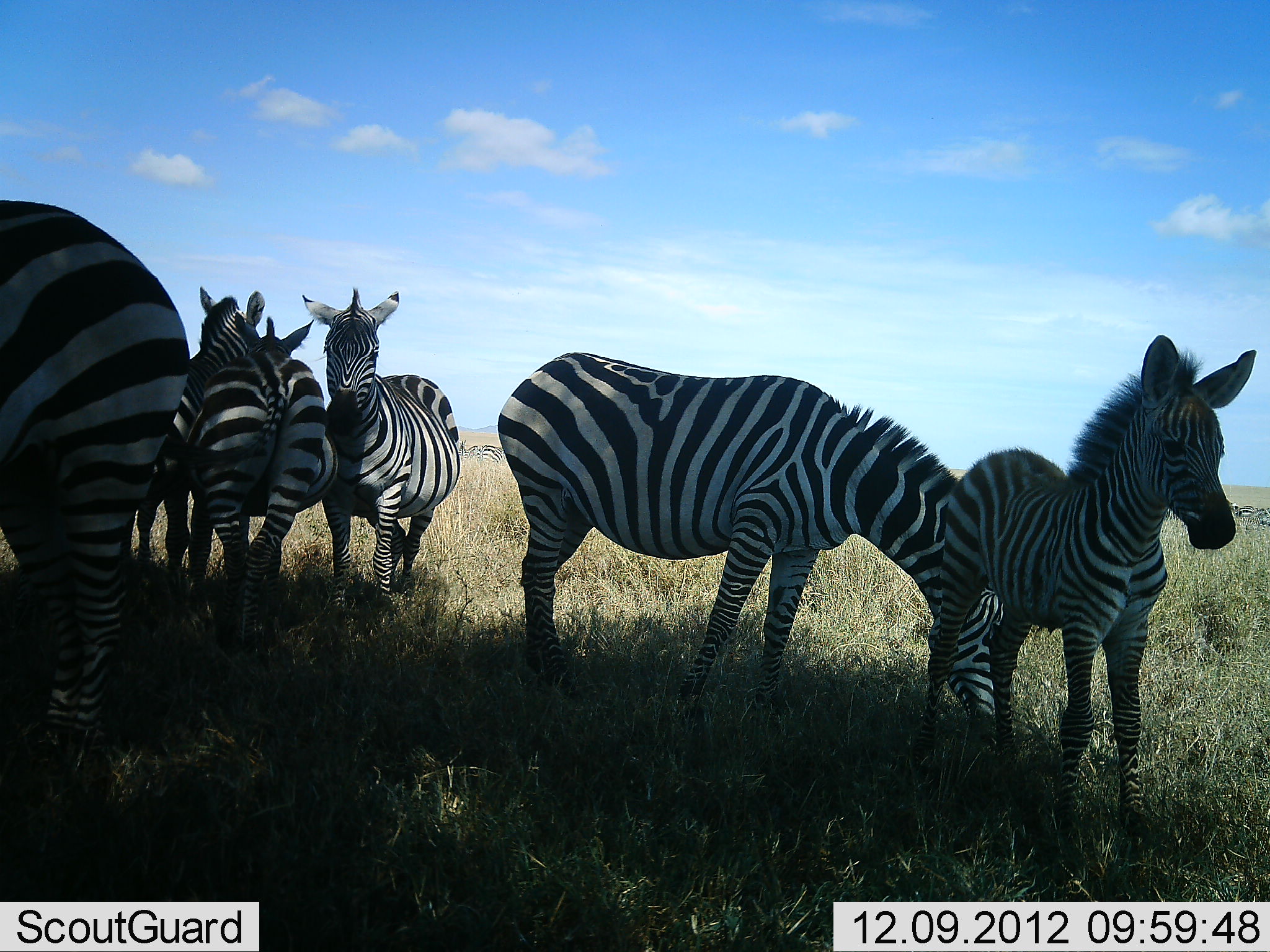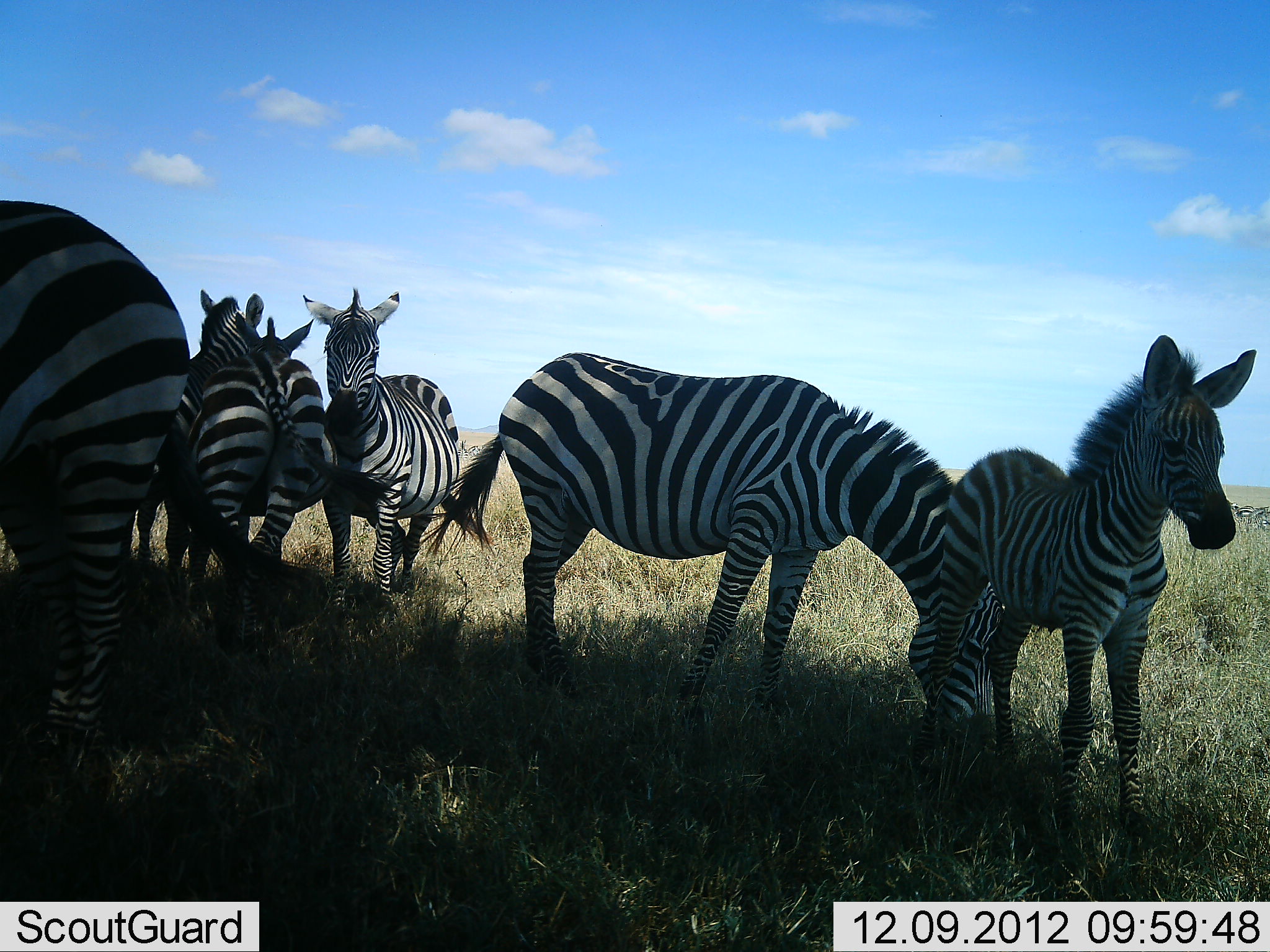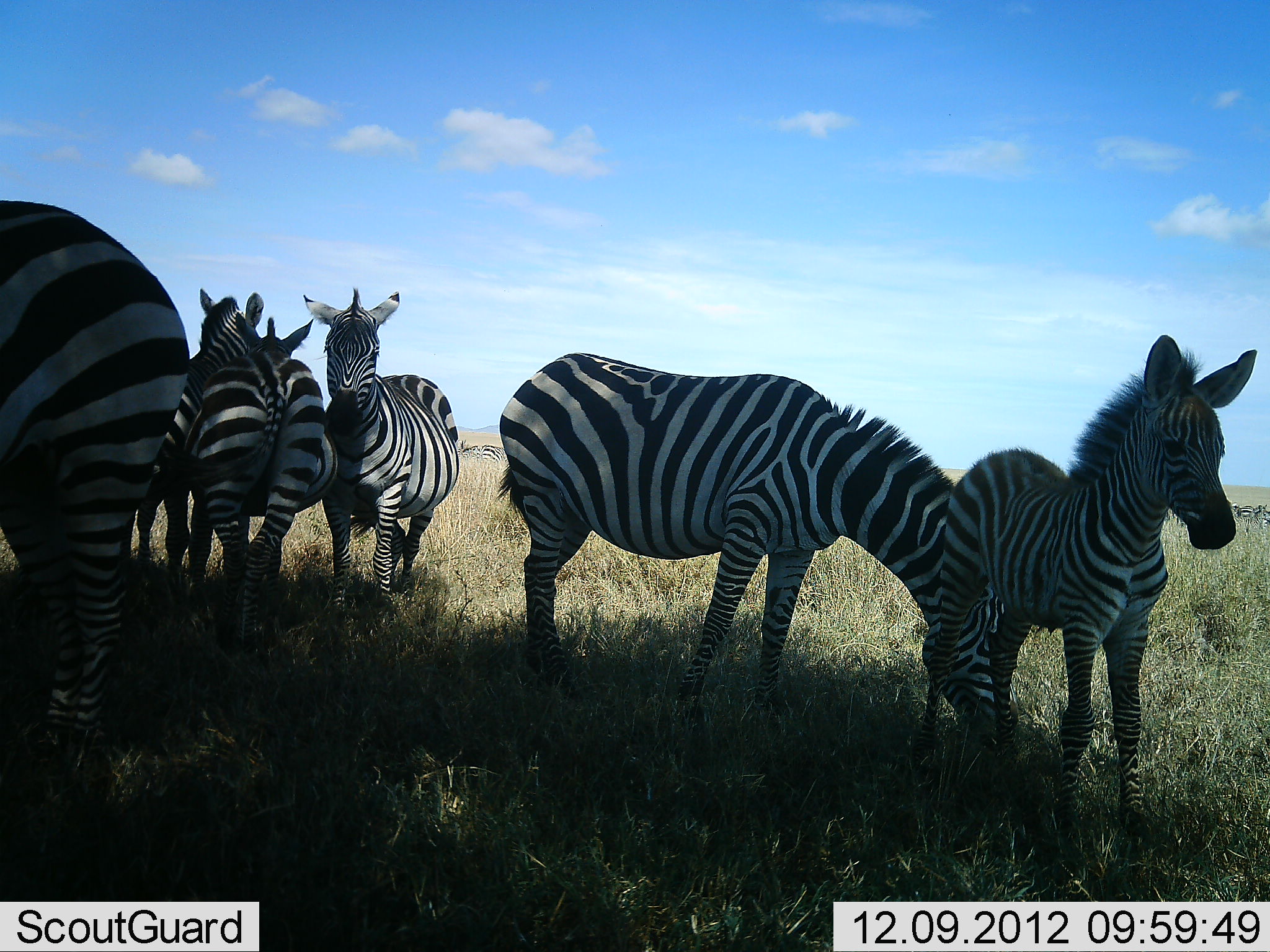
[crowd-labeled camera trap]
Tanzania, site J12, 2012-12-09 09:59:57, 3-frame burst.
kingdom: Animalia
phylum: Chordata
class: Mammalia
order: Perissodactyla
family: Equidae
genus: Equus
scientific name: Equus quagga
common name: plains zebra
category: zebra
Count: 6.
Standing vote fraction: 80%.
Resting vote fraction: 20%.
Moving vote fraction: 0%.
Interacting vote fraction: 0%.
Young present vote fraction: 40%.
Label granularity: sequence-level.